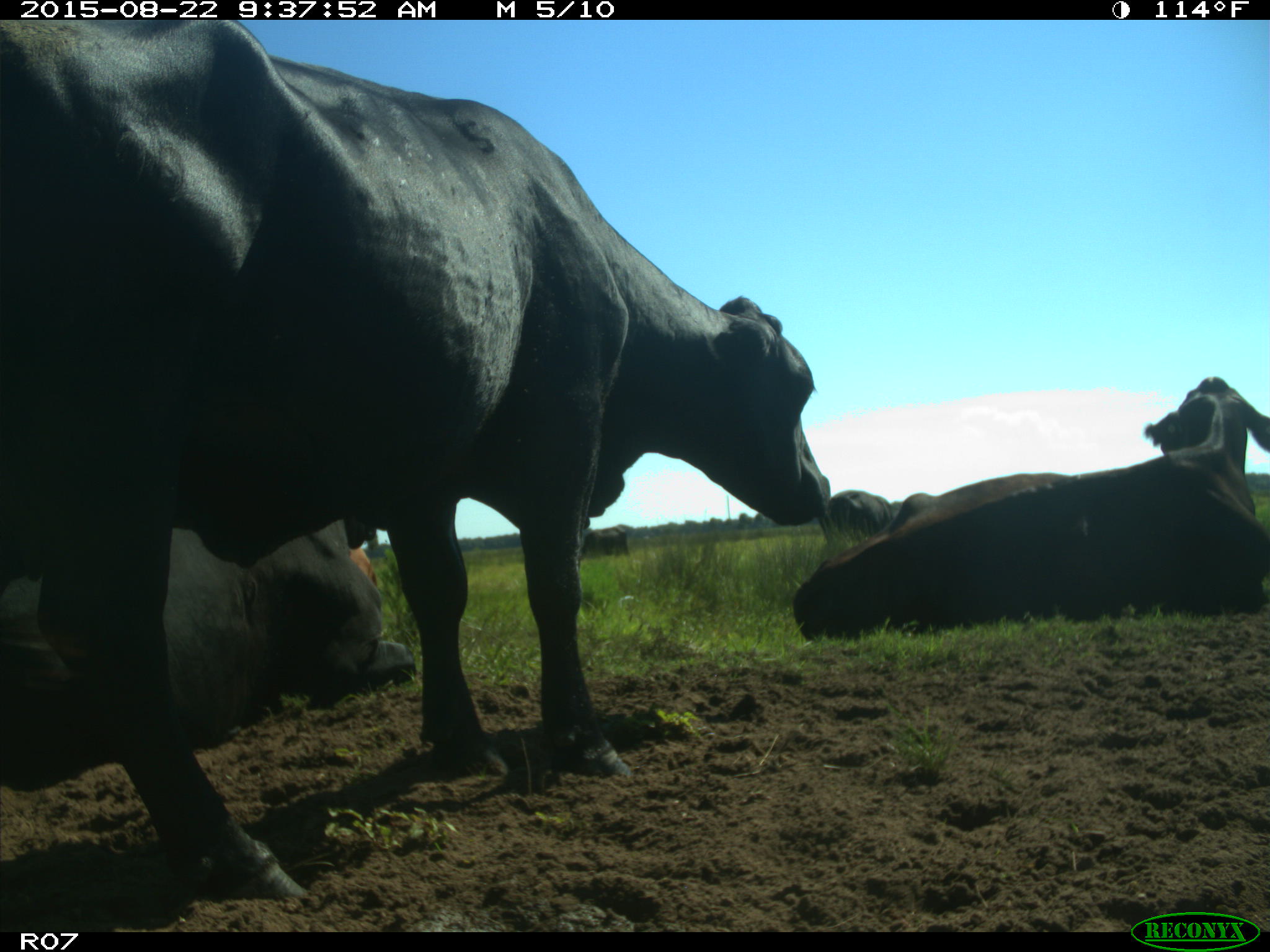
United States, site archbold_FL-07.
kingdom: Animalia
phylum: Chordata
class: Mammalia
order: Artiodactyla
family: Bovidae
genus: Bos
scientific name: Bos taurus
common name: domestic cow